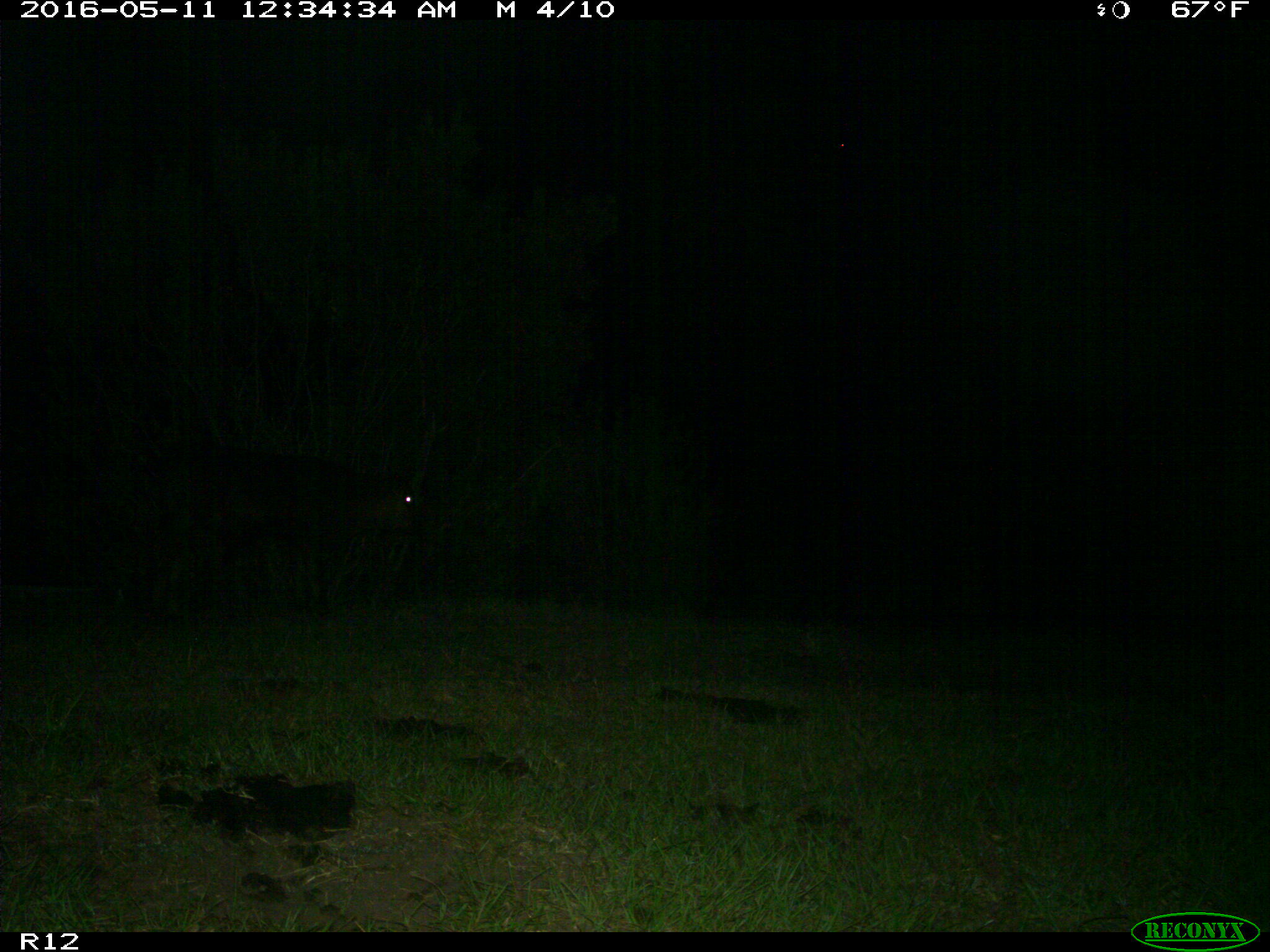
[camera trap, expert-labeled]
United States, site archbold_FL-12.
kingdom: Animalia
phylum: Chordata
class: Mammalia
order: Artiodactyla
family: Bovidae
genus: Bos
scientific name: Bos taurus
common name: domestic cow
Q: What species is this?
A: Bos taurus (domestic cow).